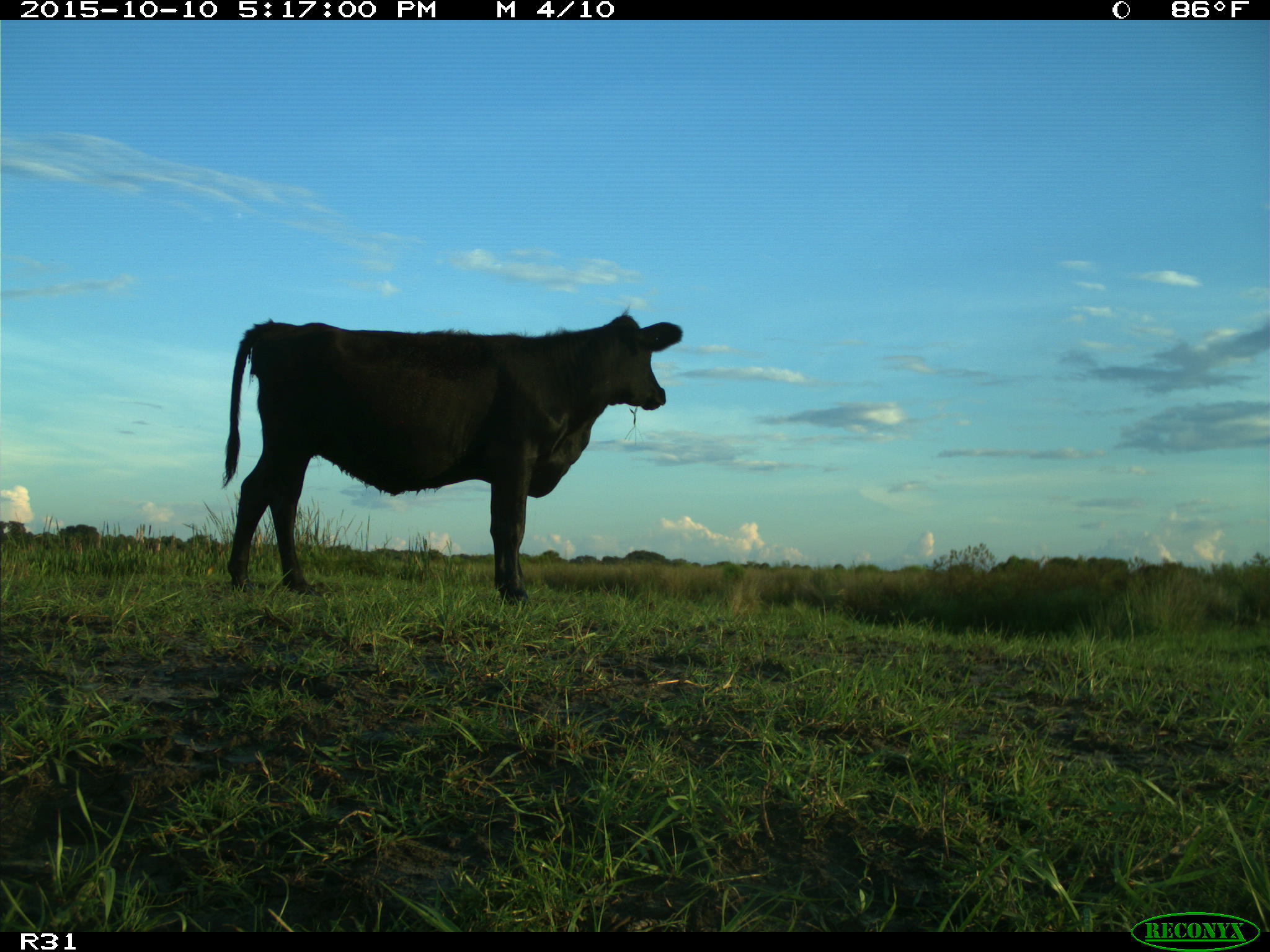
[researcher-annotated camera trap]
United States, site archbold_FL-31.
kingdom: Animalia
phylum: Chordata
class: Mammalia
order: Artiodactyla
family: Bovidae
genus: Bos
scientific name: Bos taurus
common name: domestic cow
Bos taurus (domestic cow).